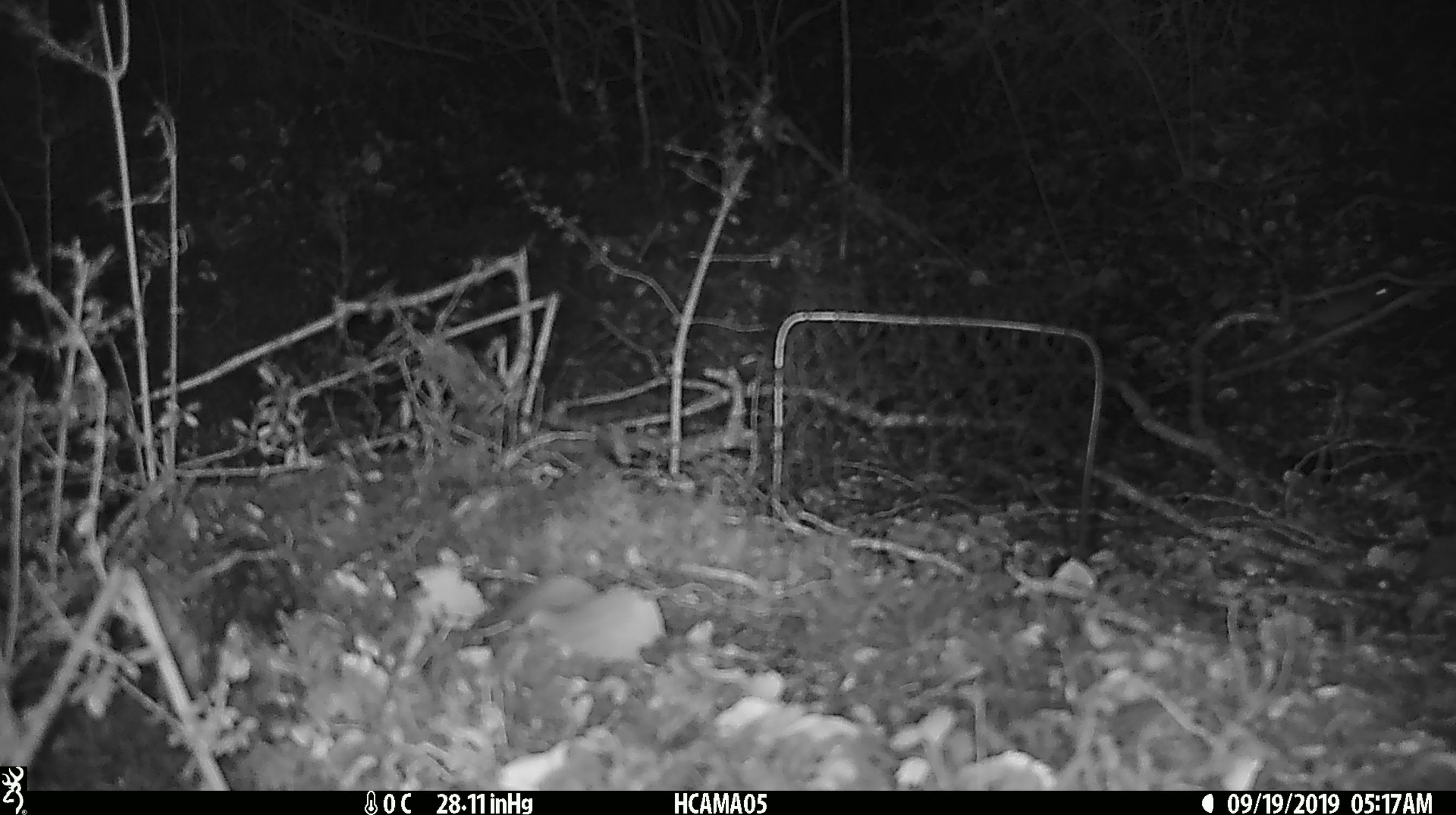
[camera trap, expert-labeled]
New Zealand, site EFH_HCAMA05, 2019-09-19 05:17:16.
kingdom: Animalia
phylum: Chordata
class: Mammalia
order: Rodentia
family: Muridae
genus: Mus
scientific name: Mus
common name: mouse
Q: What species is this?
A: Mouse (Mus).